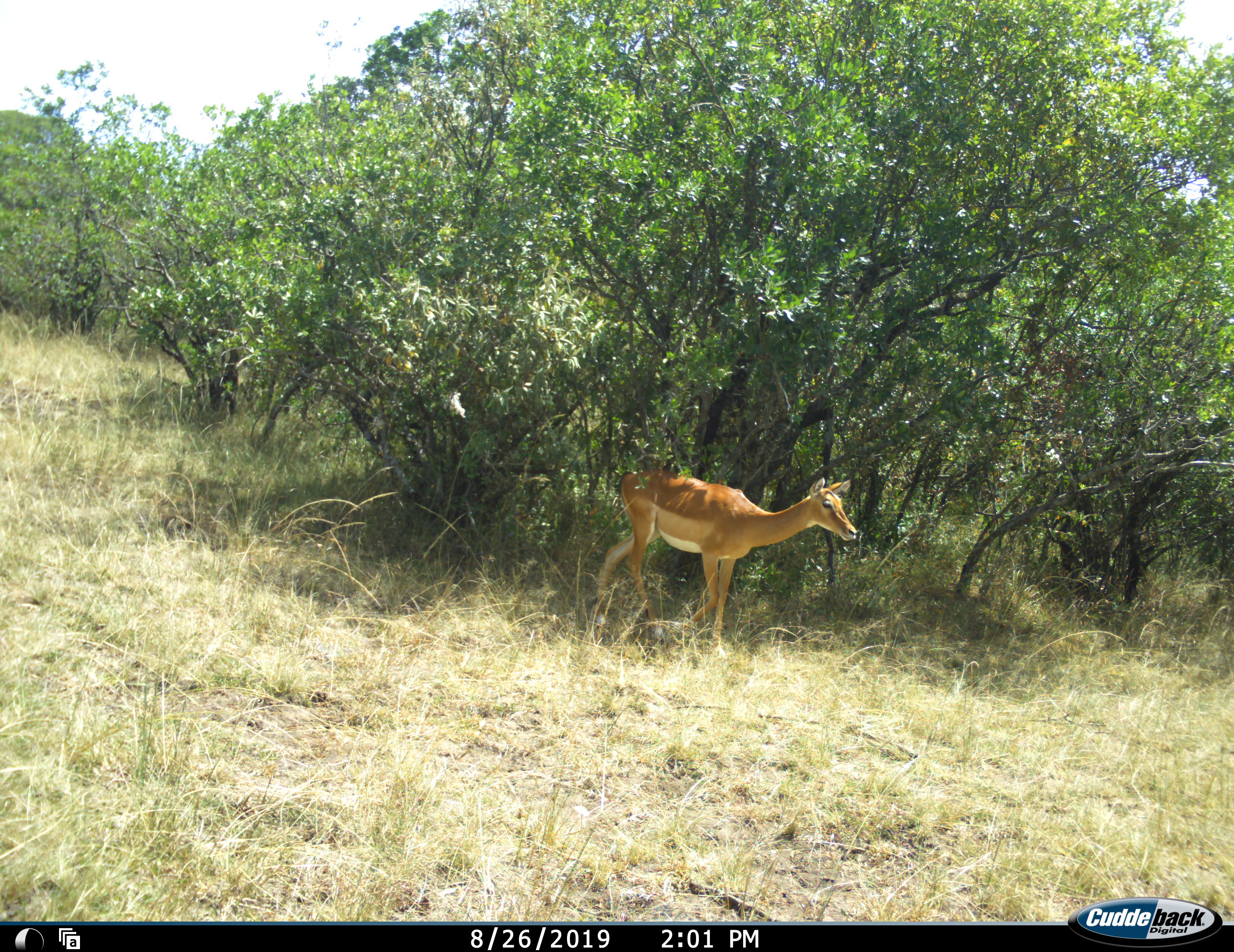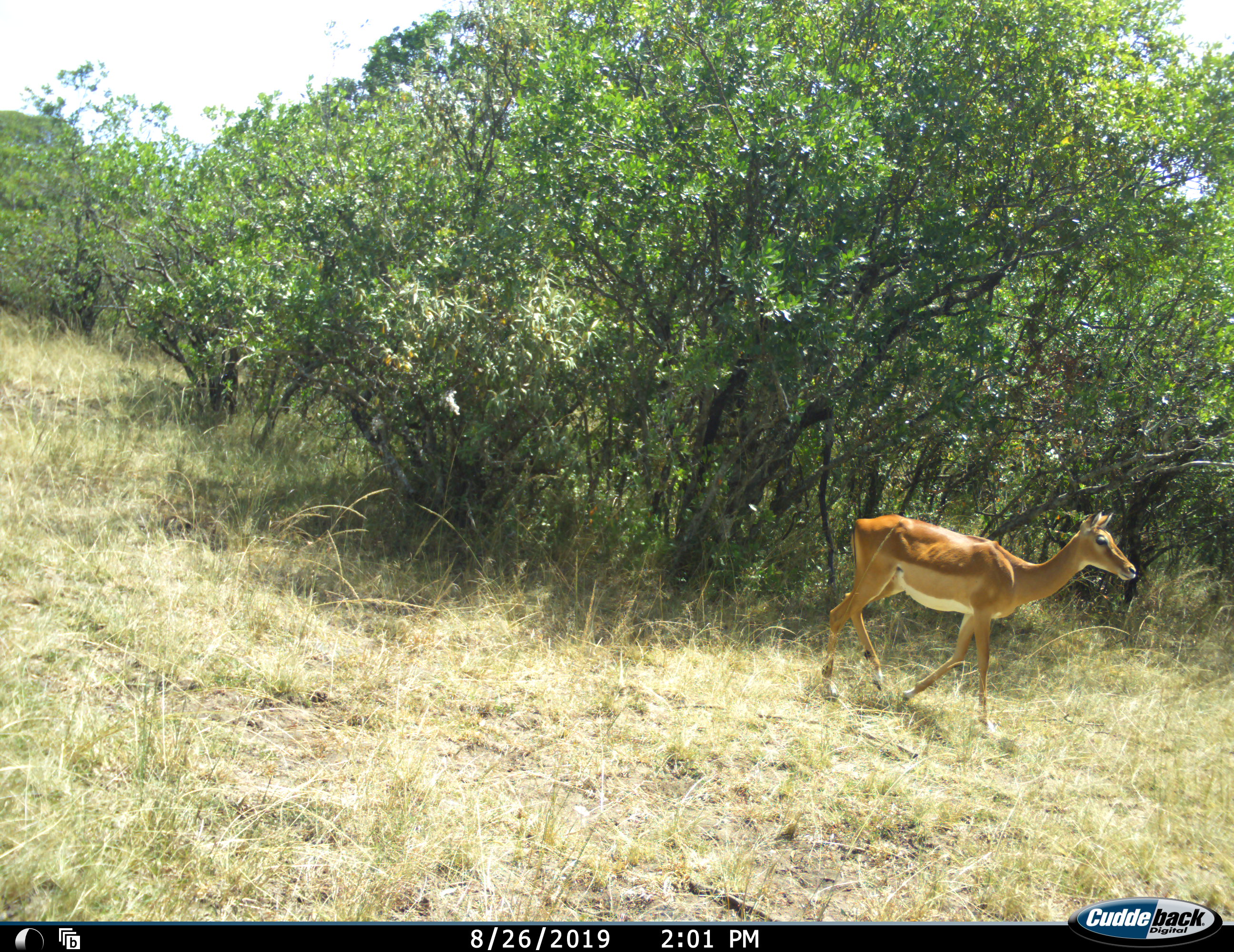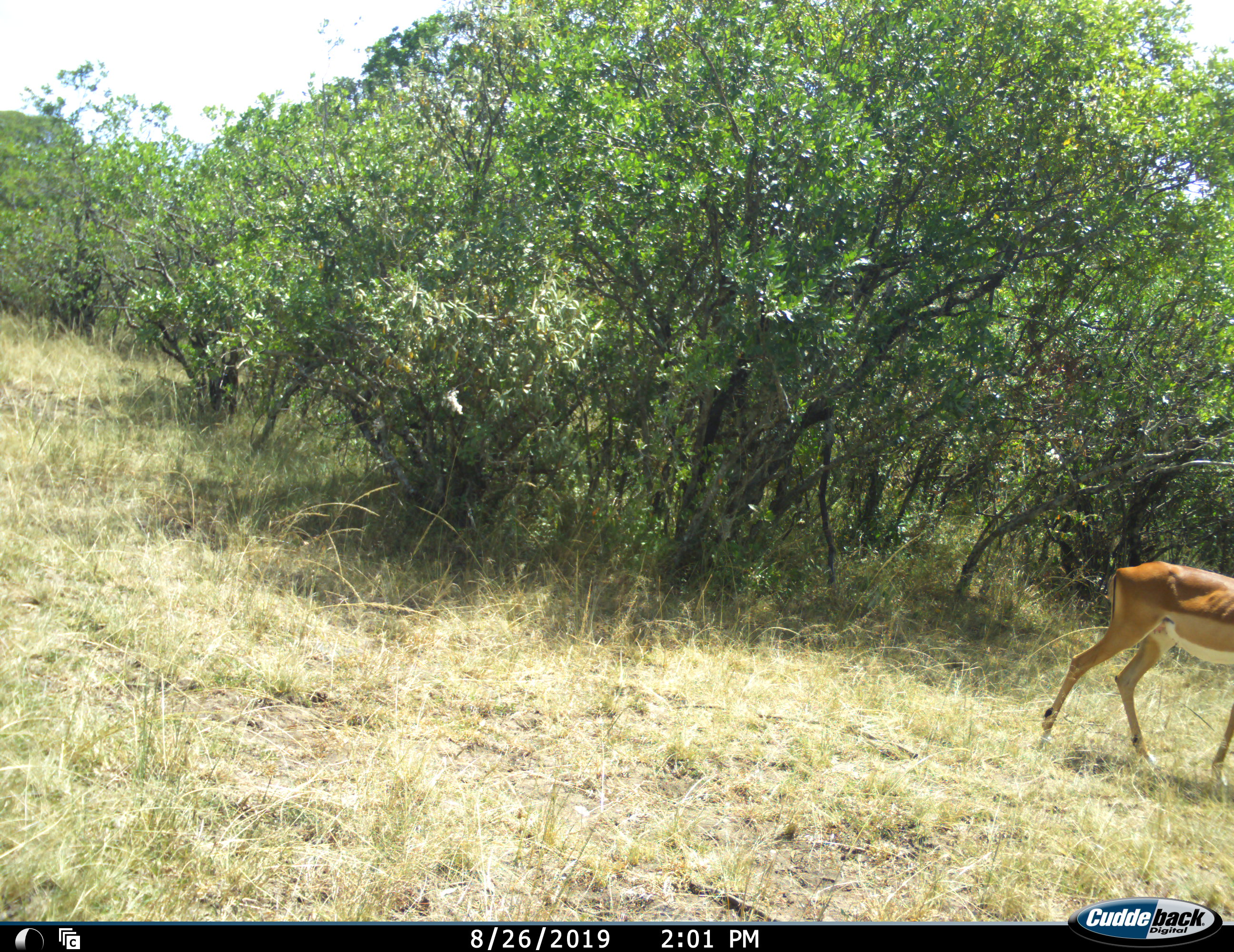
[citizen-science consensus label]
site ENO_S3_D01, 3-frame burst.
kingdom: Animalia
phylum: Chordata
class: Mammalia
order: Artiodactyla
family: Bovidae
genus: Aepyceros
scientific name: Aepyceros melampus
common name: impala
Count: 1.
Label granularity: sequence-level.